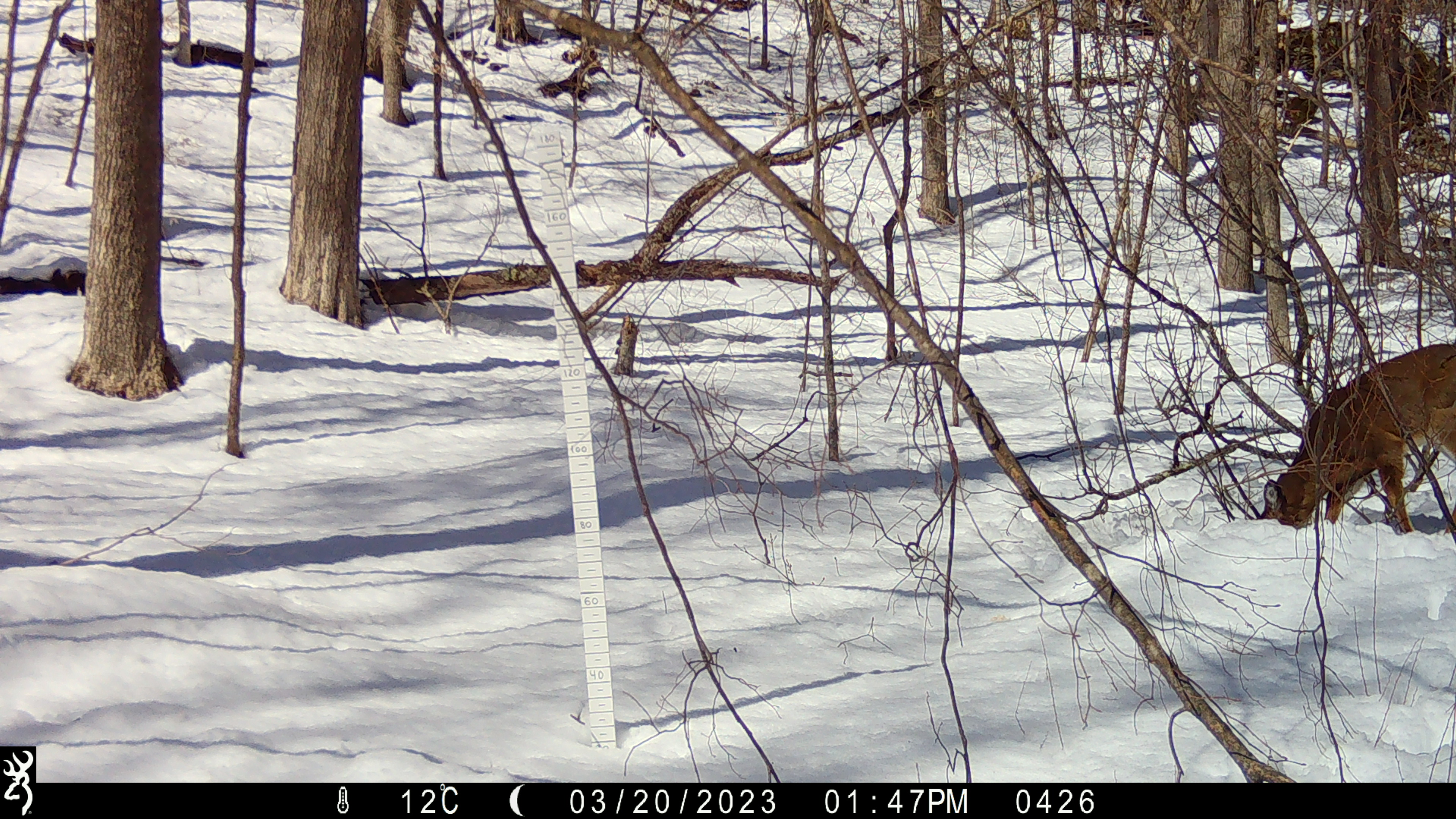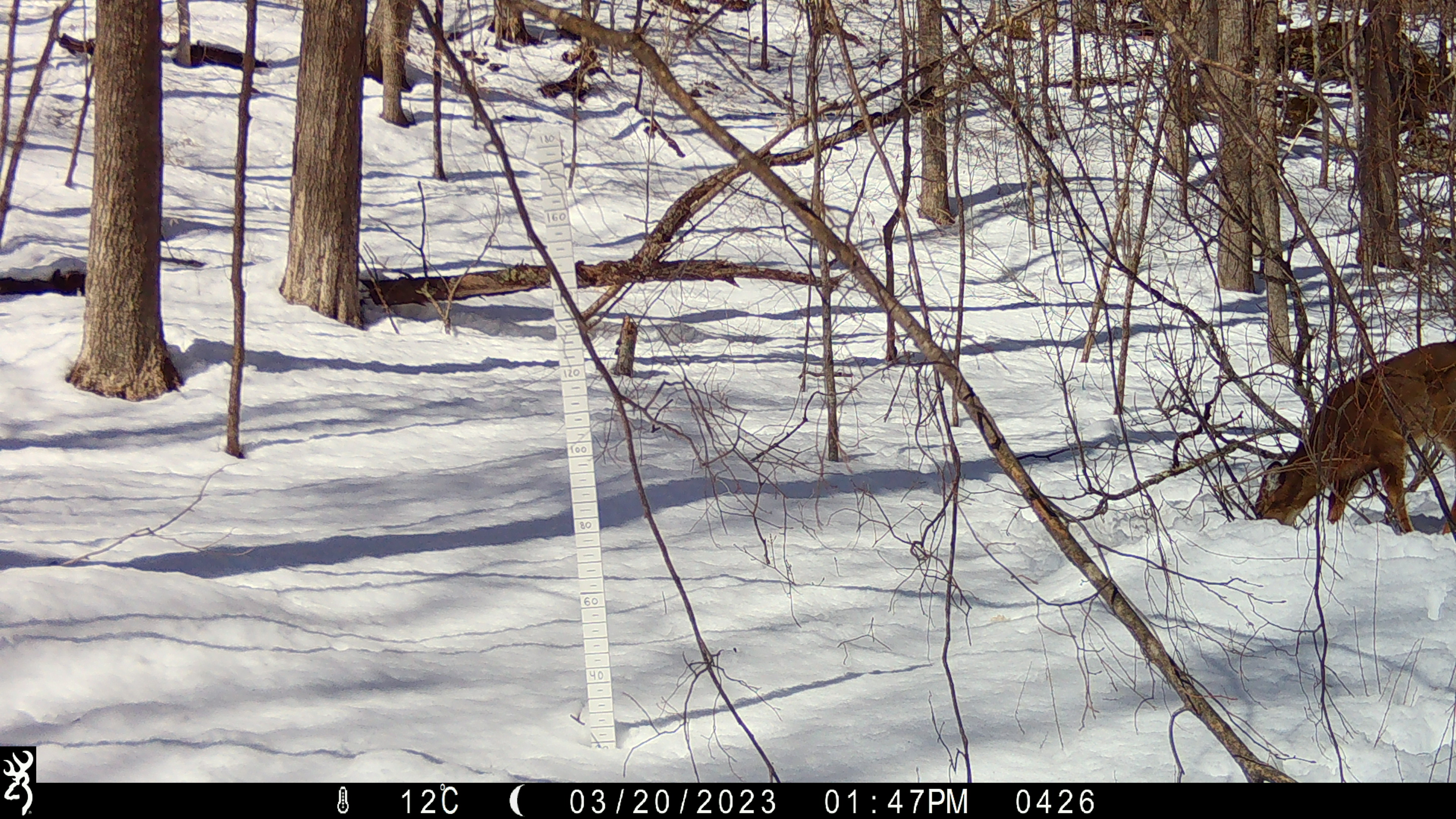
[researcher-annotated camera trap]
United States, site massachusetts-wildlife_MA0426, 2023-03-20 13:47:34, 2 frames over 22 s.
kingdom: Animalia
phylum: Chordata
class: Mammalia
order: Artiodactyla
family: Cervidae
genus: Odocoileus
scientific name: Odocoileus virginianus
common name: white-tailed deer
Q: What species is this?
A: White-tailed deer (Odocoileus virginianus).